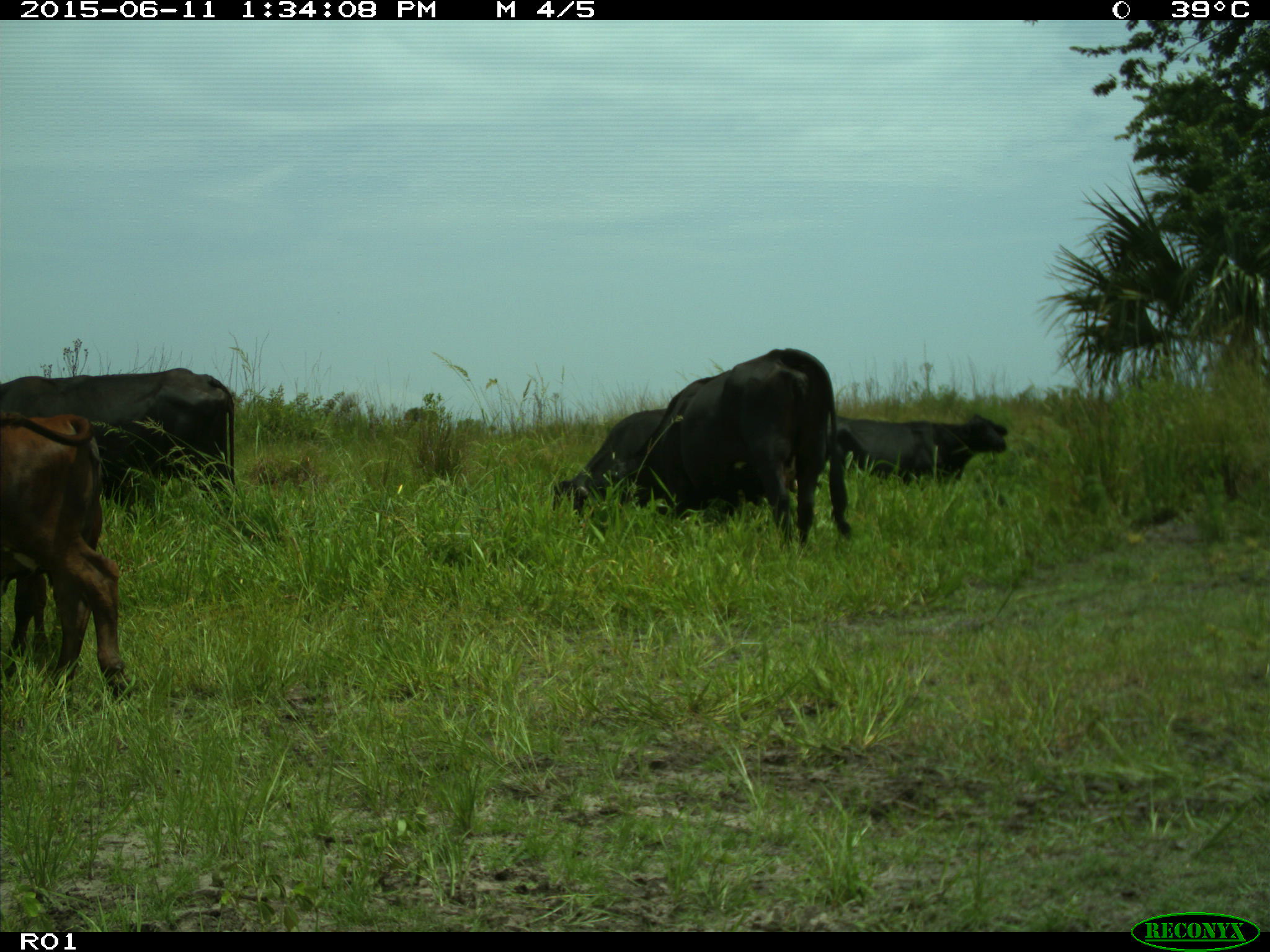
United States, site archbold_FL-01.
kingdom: Animalia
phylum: Chordata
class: Mammalia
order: Artiodactyla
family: Bovidae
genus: Bos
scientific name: Bos taurus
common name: domestic cow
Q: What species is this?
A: Bos taurus (domestic cow).